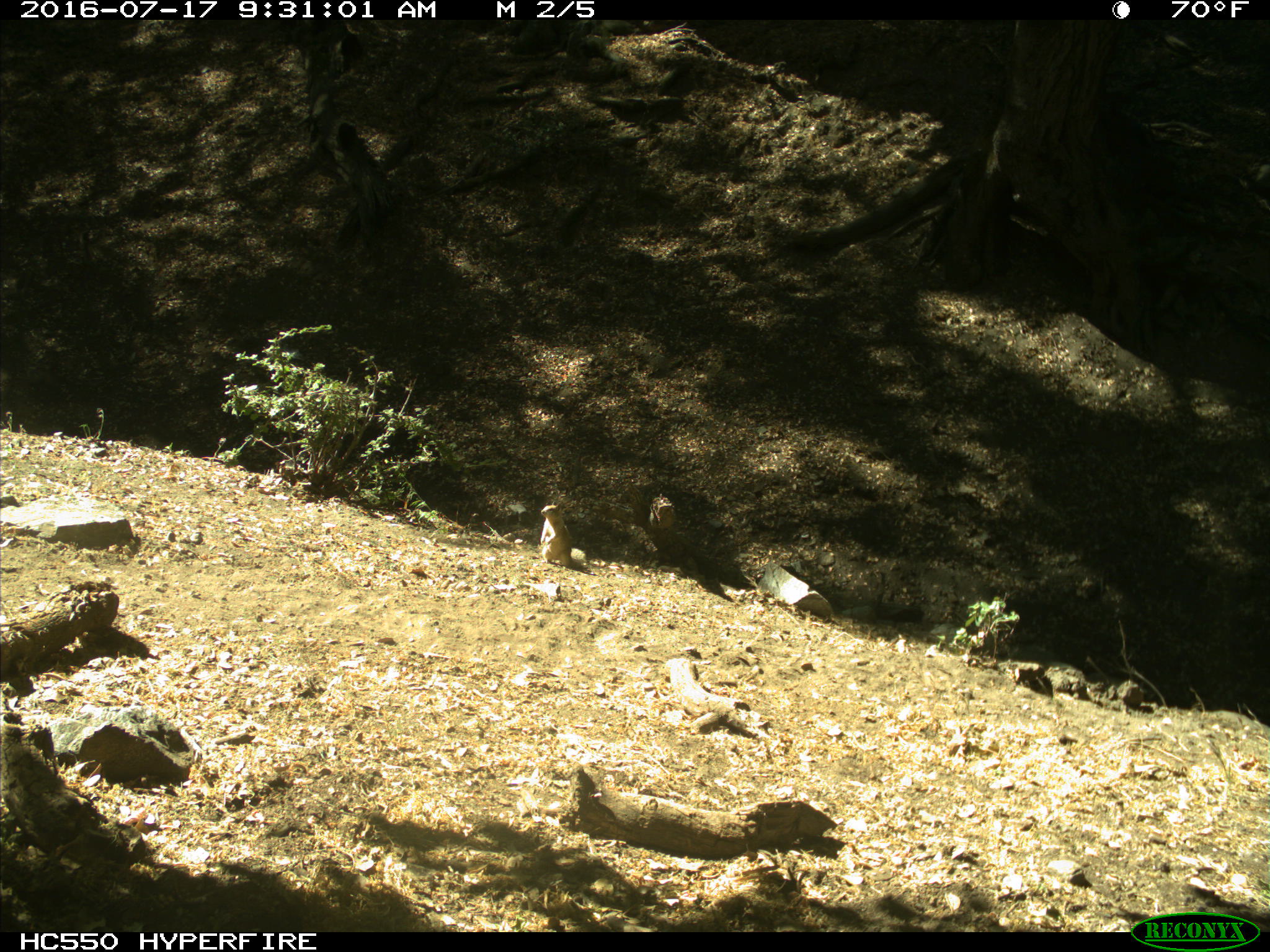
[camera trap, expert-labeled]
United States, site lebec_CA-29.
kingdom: Animalia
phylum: Chordata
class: Mammalia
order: Rodentia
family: Sciuridae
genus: Otospermophilus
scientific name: Otospermophilus beecheyi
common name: california ground squirrel